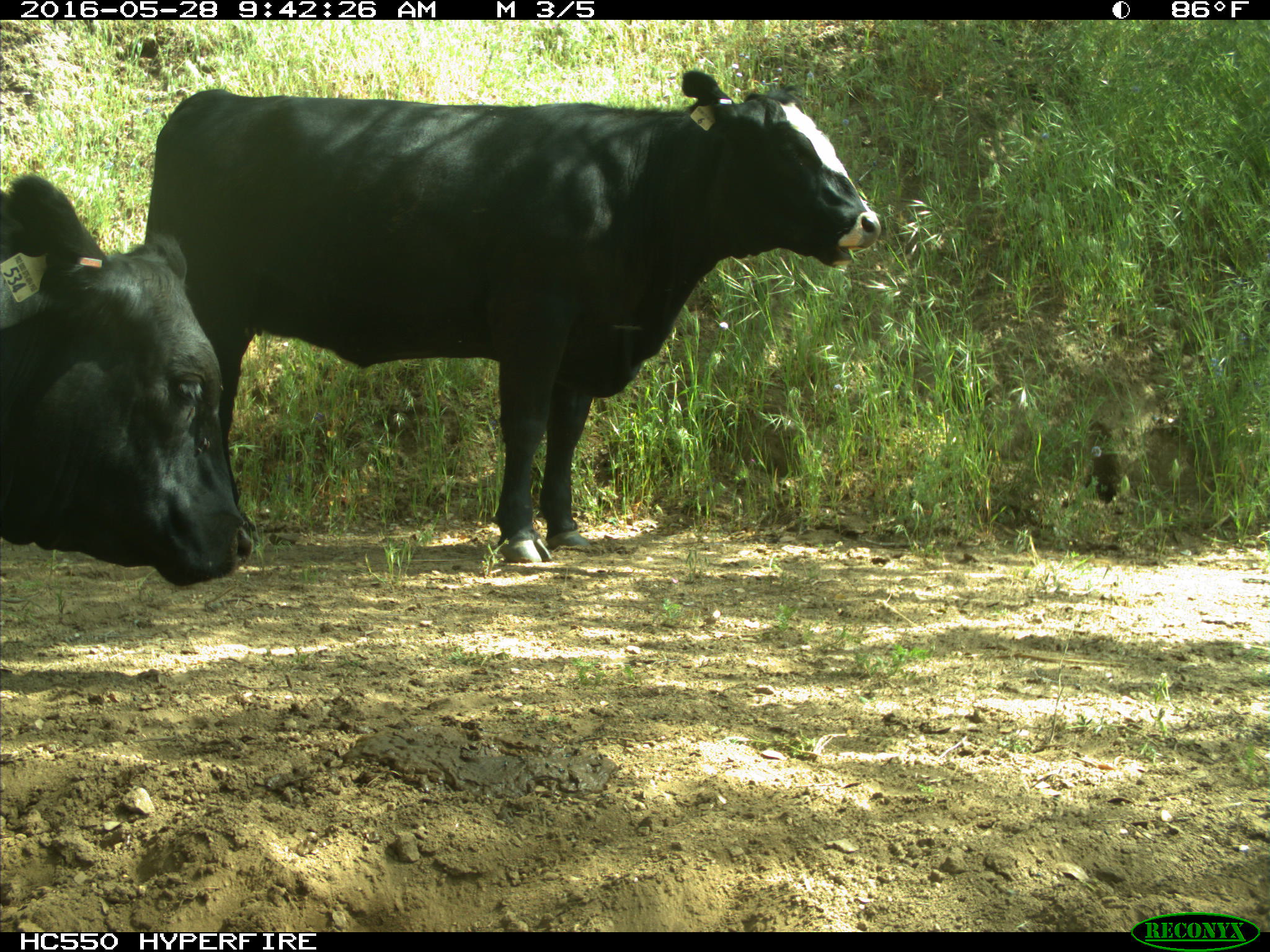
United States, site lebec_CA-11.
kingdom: Animalia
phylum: Chordata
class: Mammalia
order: Artiodactyla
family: Bovidae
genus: Bos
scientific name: Bos taurus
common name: domestic cow